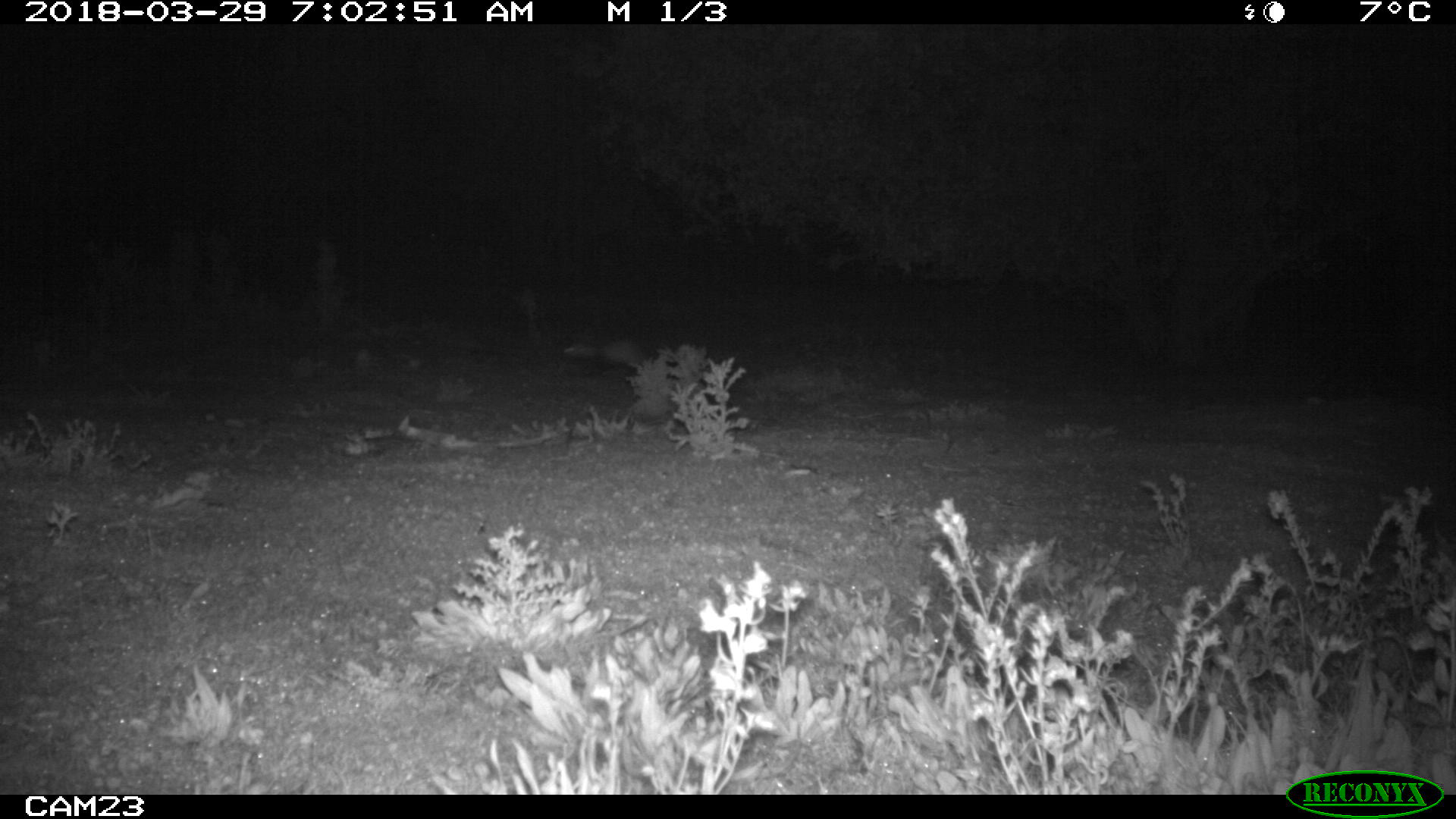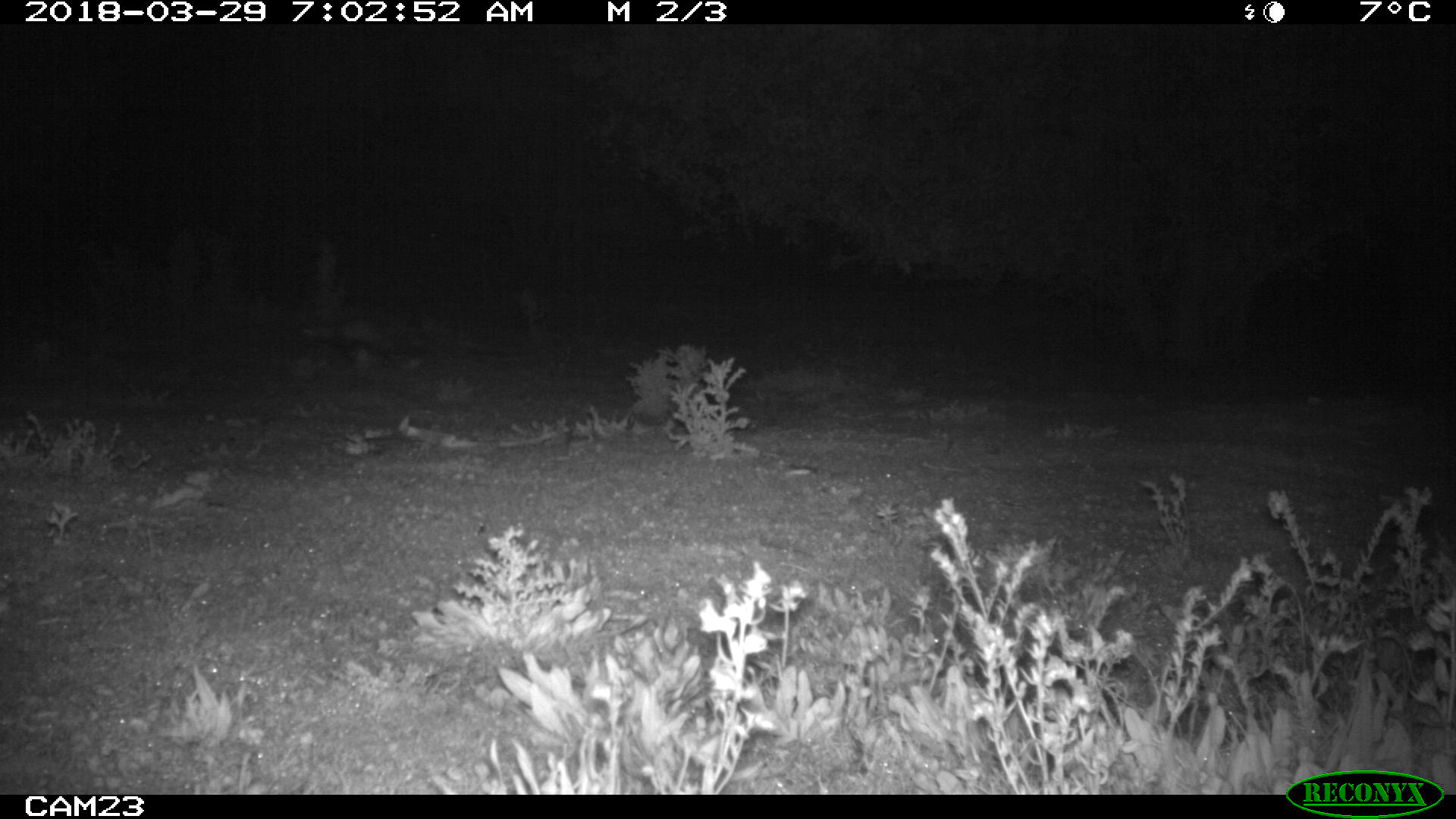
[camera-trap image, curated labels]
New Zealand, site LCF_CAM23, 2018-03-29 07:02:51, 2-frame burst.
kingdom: Animalia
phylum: Chordata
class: Mammalia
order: Carnivora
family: Mustelidae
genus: Mustela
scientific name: Mustela furo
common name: ferret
Ferret (Mustela furo).